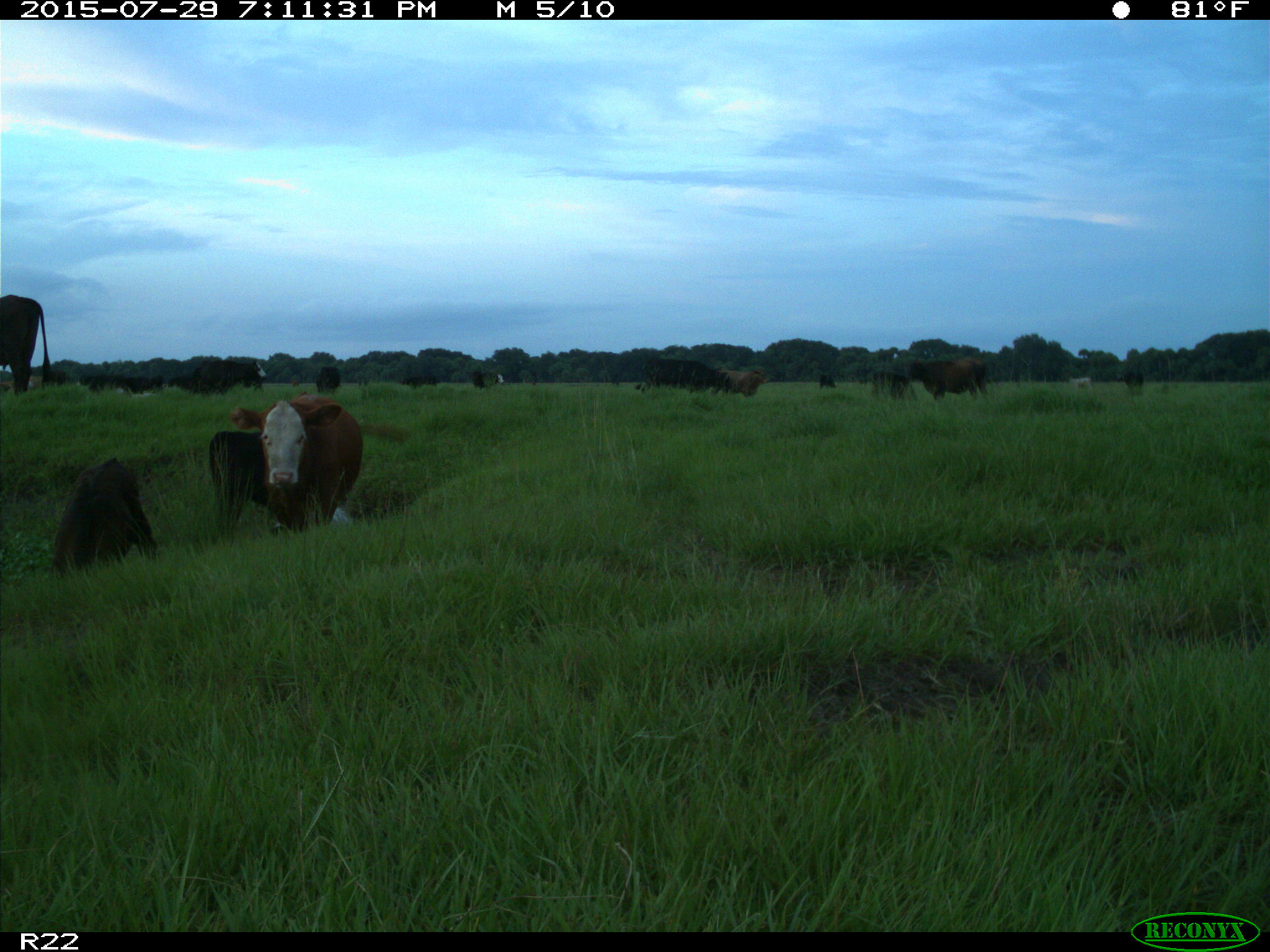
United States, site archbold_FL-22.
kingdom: Animalia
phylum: Chordata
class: Mammalia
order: Artiodactyla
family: Bovidae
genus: Bos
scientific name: Bos taurus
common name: domestic cow